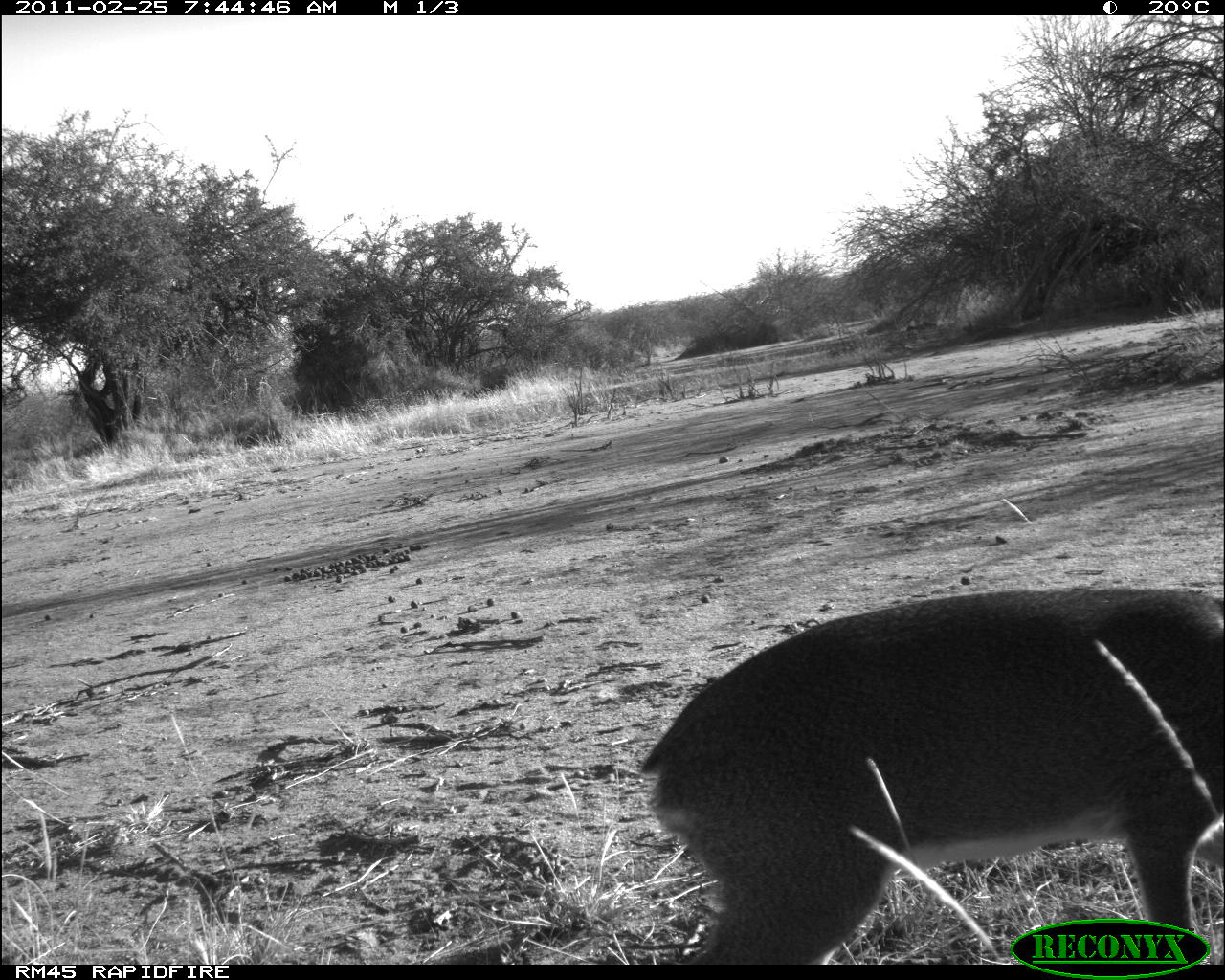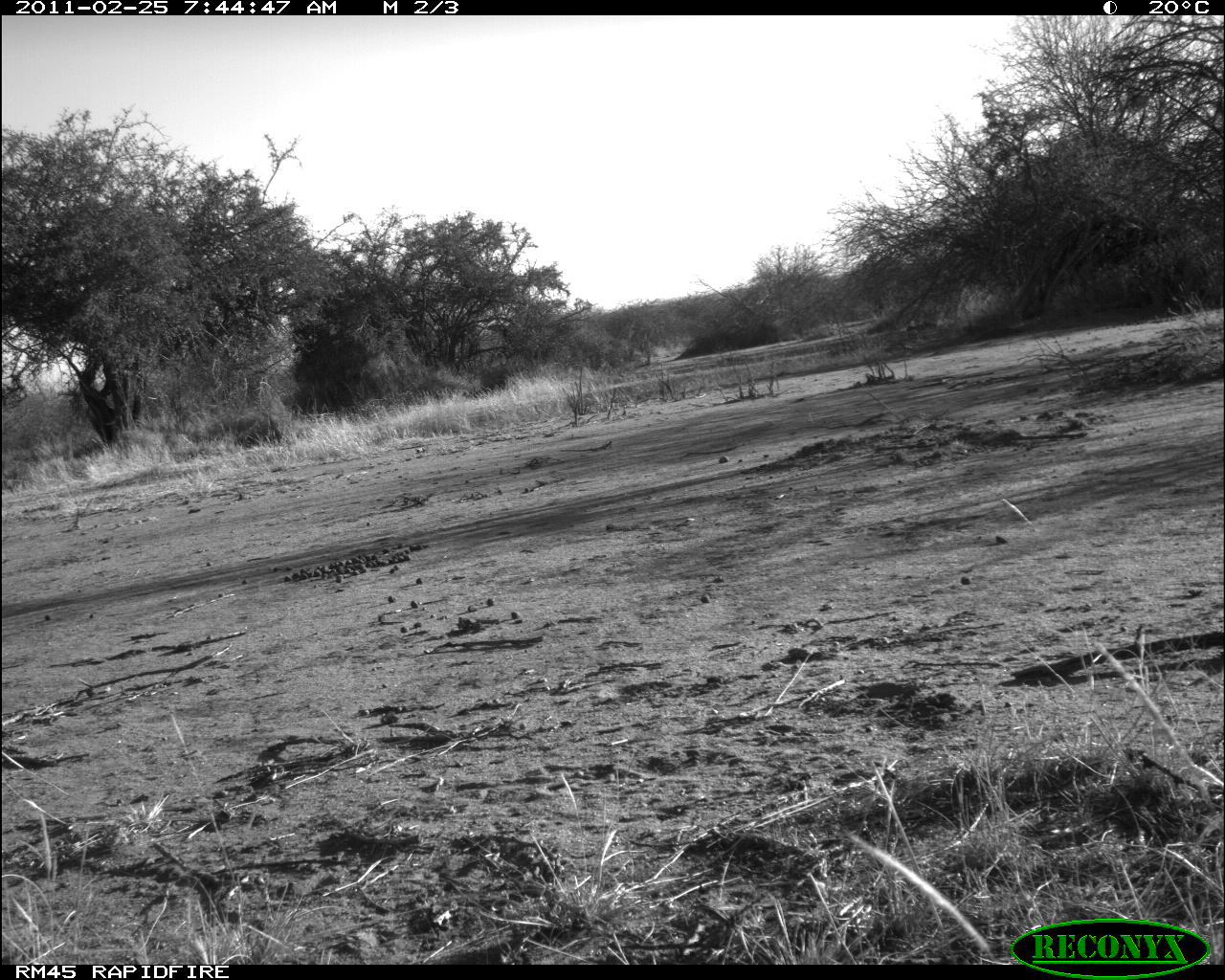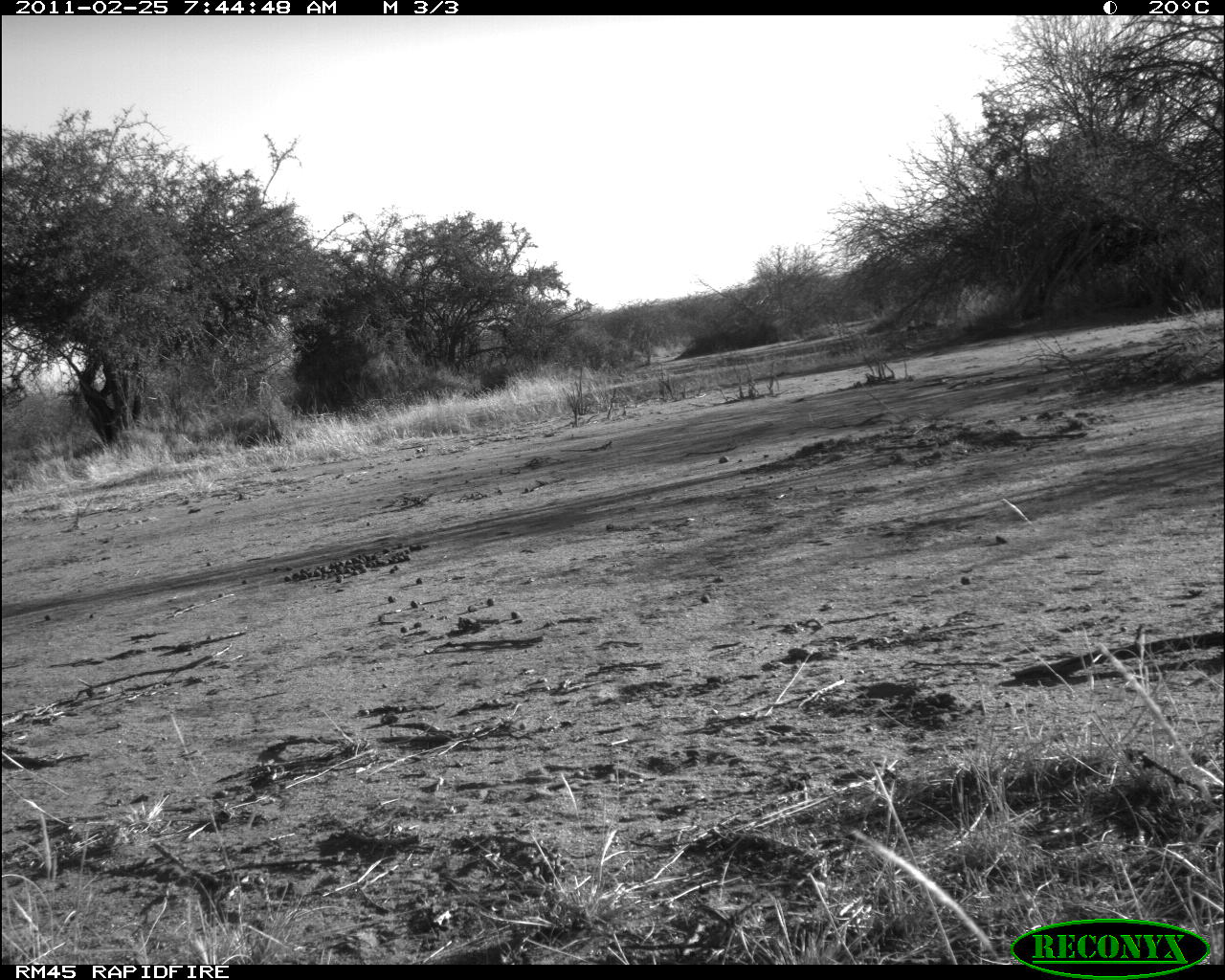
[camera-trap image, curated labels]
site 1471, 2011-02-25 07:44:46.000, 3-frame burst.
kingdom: Animalia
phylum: Chordata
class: Mammalia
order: Artiodactyla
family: Bovidae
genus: Madoqua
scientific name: Madoqua guentheri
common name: günther's dik-dik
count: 1